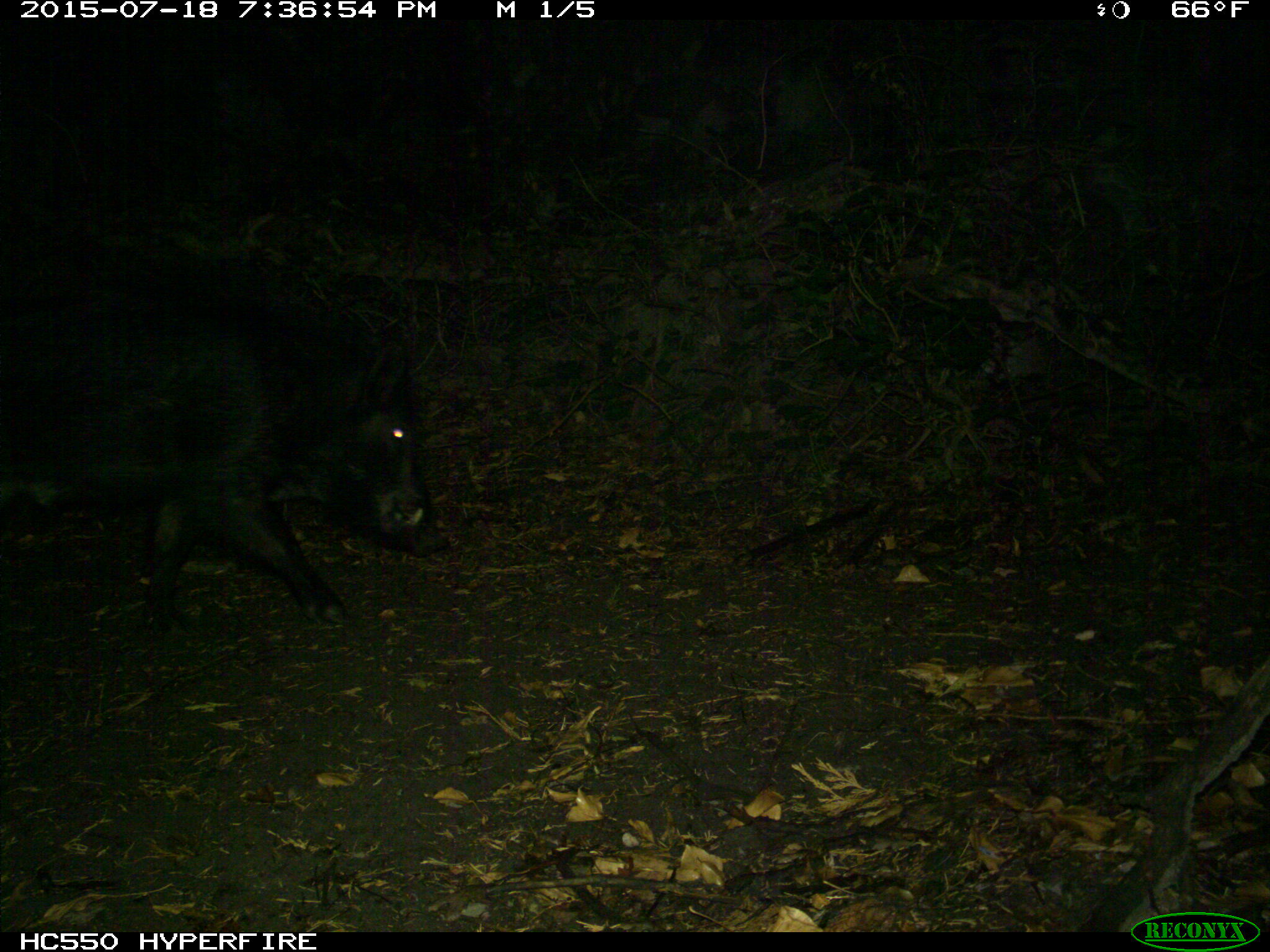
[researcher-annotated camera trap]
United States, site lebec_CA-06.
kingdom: Animalia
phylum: Chordata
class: Mammalia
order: Artiodactyla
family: Suidae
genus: Sus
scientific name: Sus scrofa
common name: wild boar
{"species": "Sus scrofa (wild boar)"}